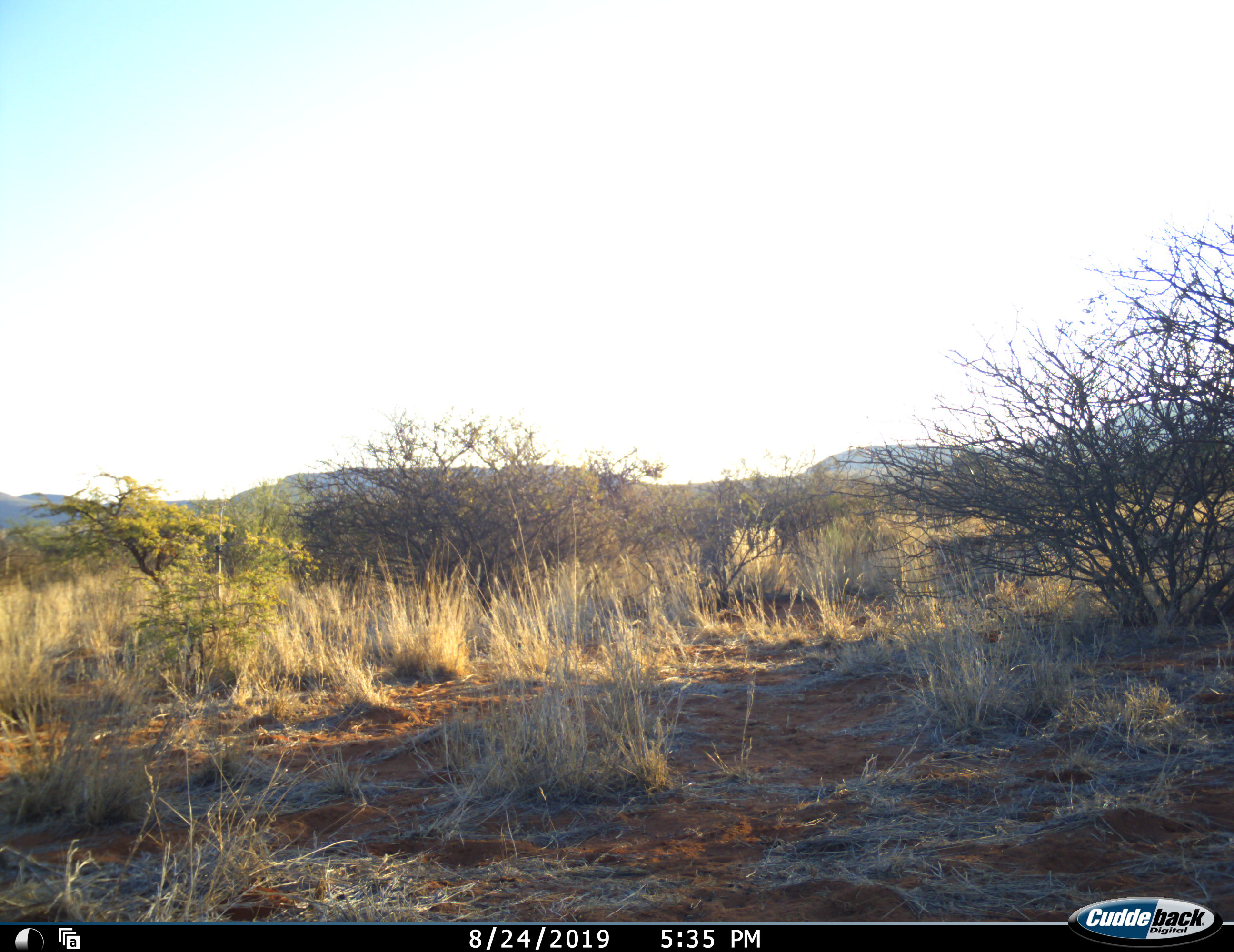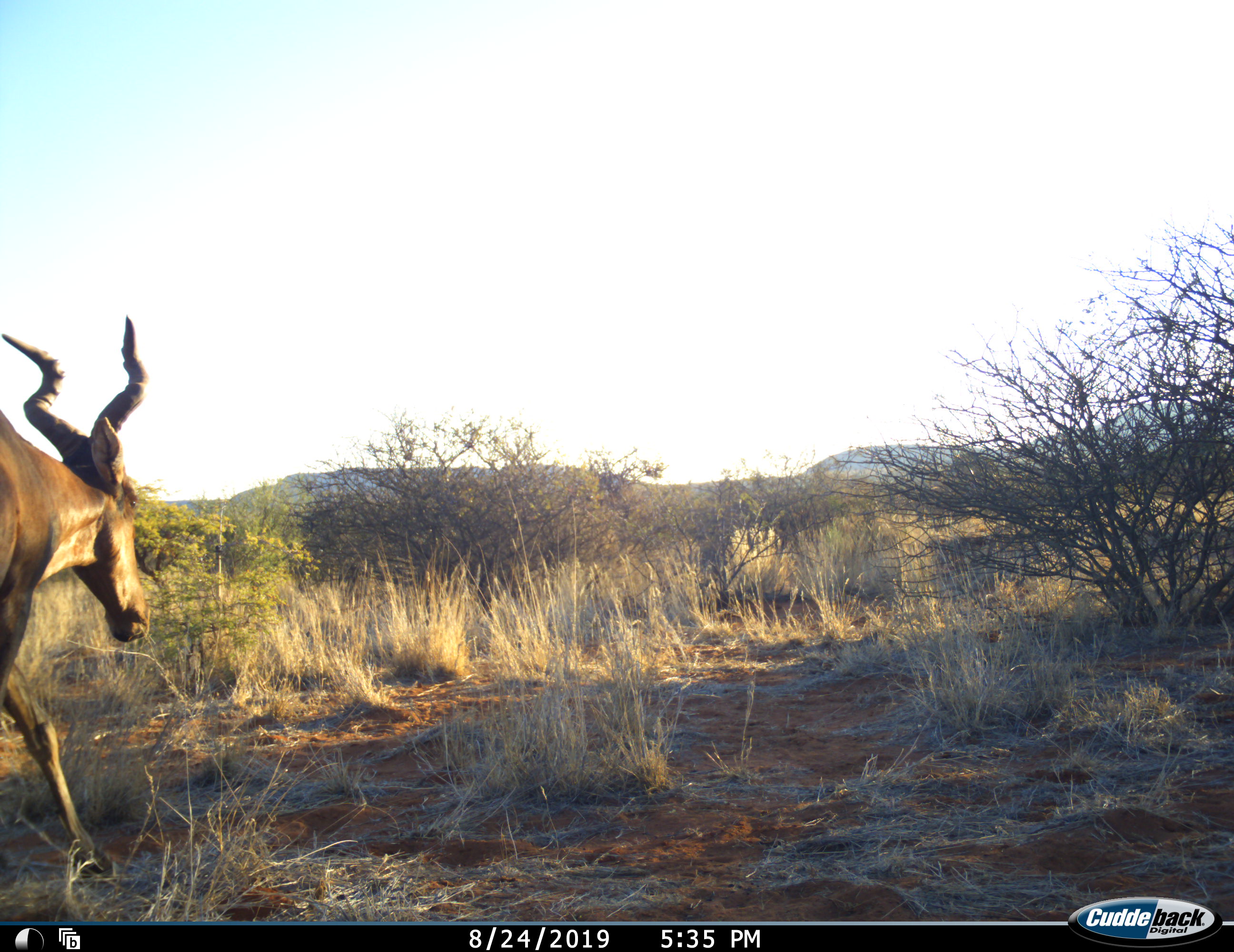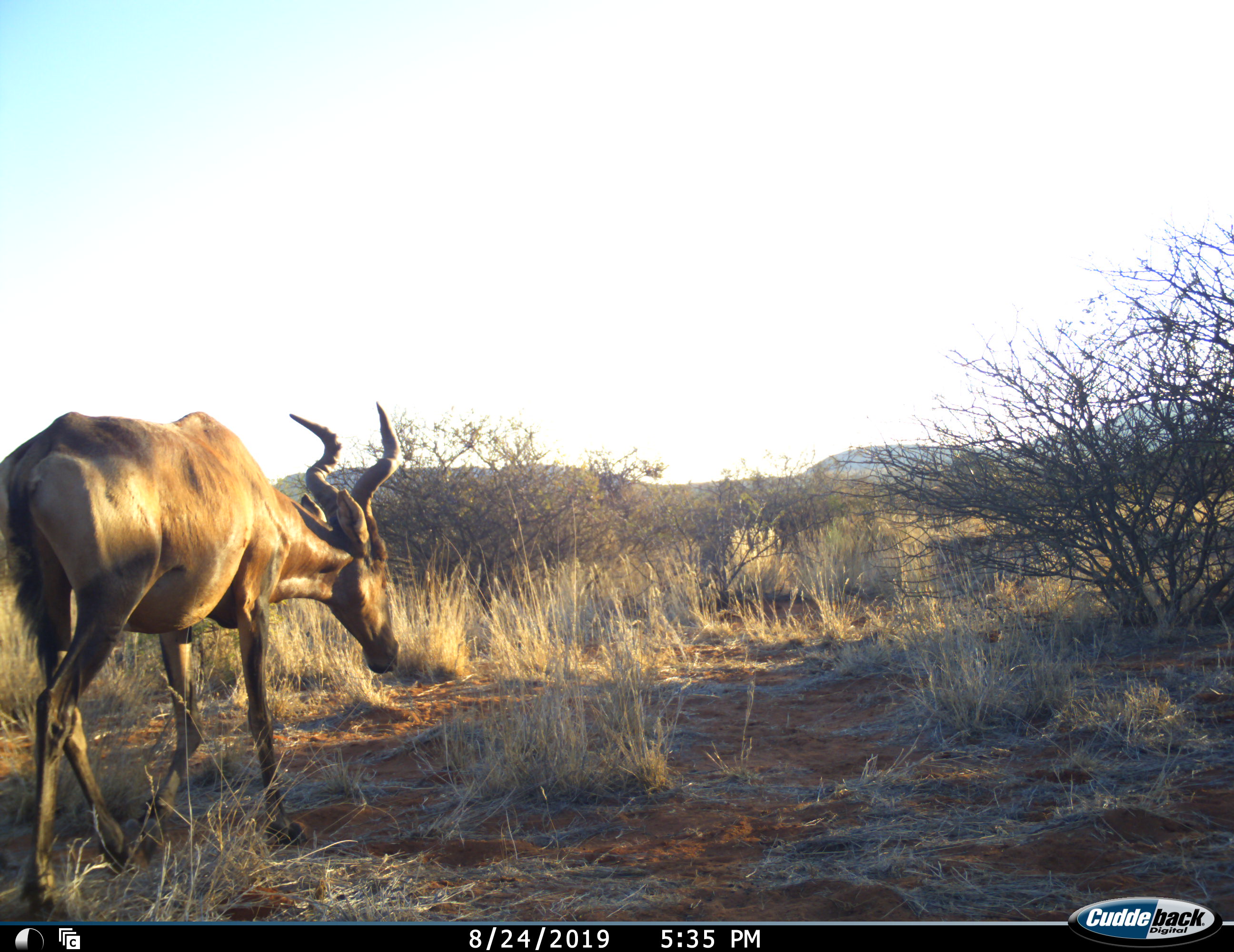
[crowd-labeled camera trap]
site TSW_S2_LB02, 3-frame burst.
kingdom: Animalia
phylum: Chordata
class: Mammalia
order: Artiodactyla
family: Bovidae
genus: Alcelaphus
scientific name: Alcelaphus buselaphus caama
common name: red hartebeest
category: hartebeestred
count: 1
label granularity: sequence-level